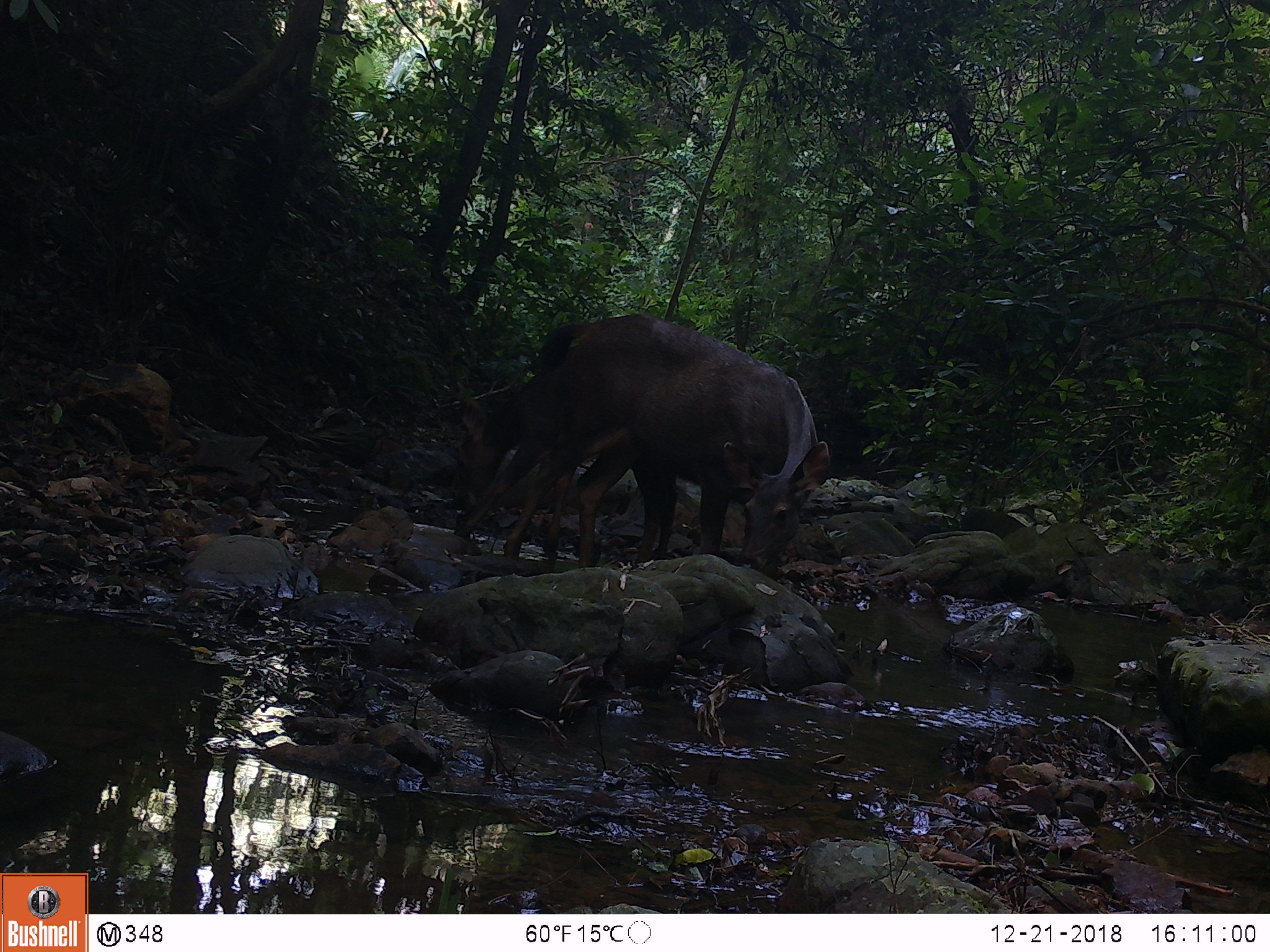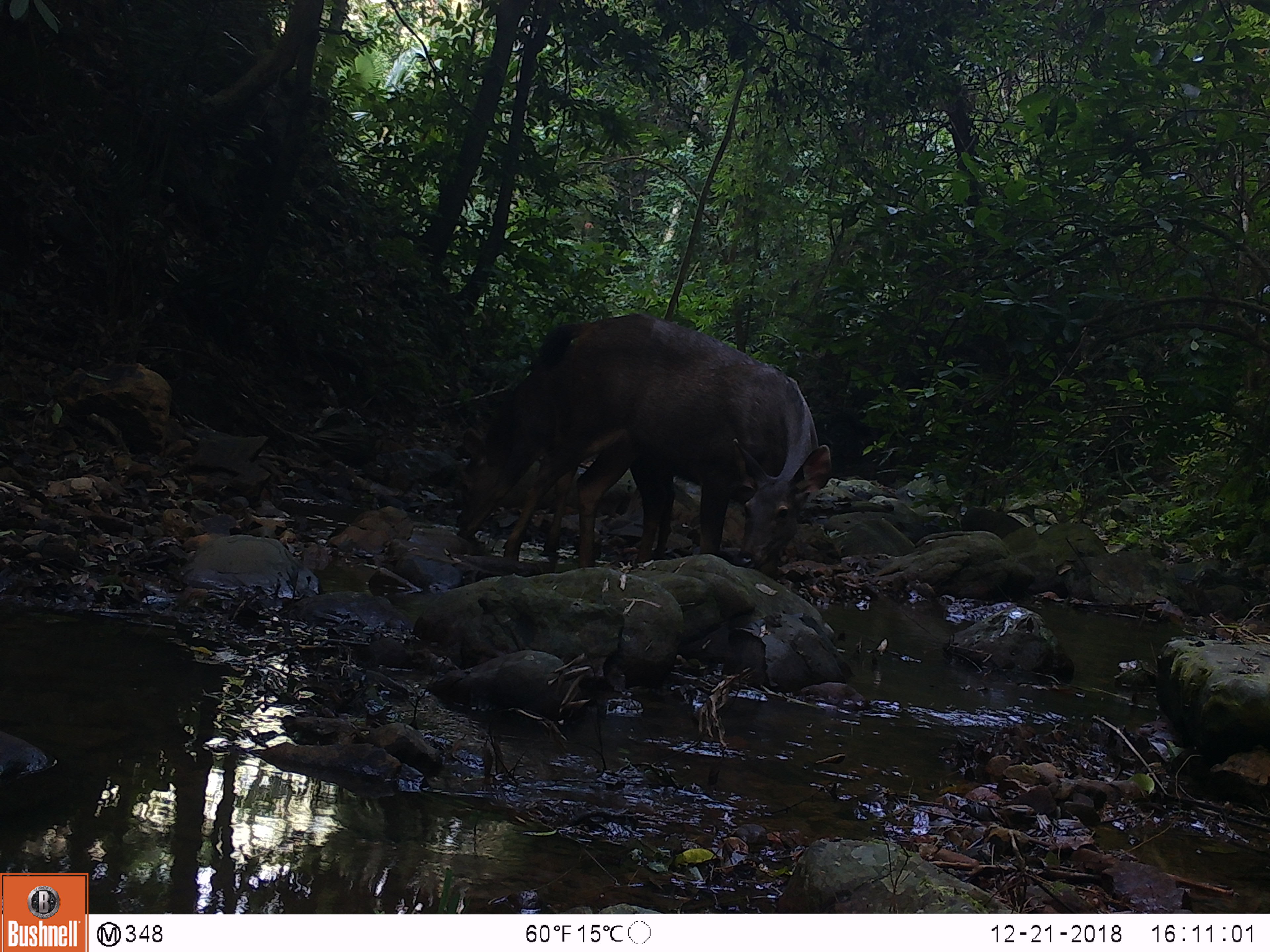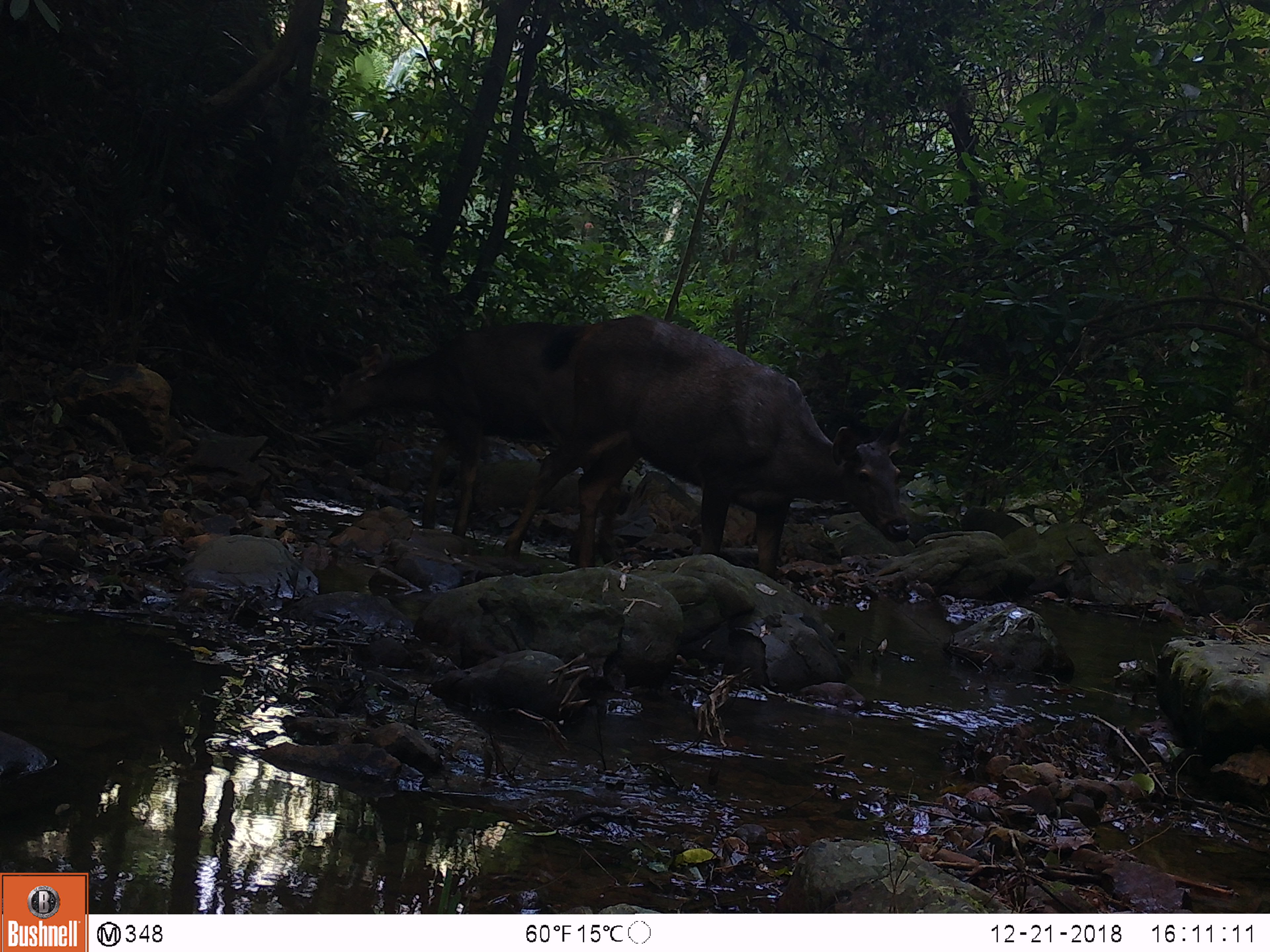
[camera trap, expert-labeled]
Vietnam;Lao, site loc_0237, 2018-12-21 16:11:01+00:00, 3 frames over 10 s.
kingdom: Animalia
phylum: Chordata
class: Mammalia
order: Artiodactyla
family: Cervidae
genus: Rusa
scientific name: Rusa unicolor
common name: sambar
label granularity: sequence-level